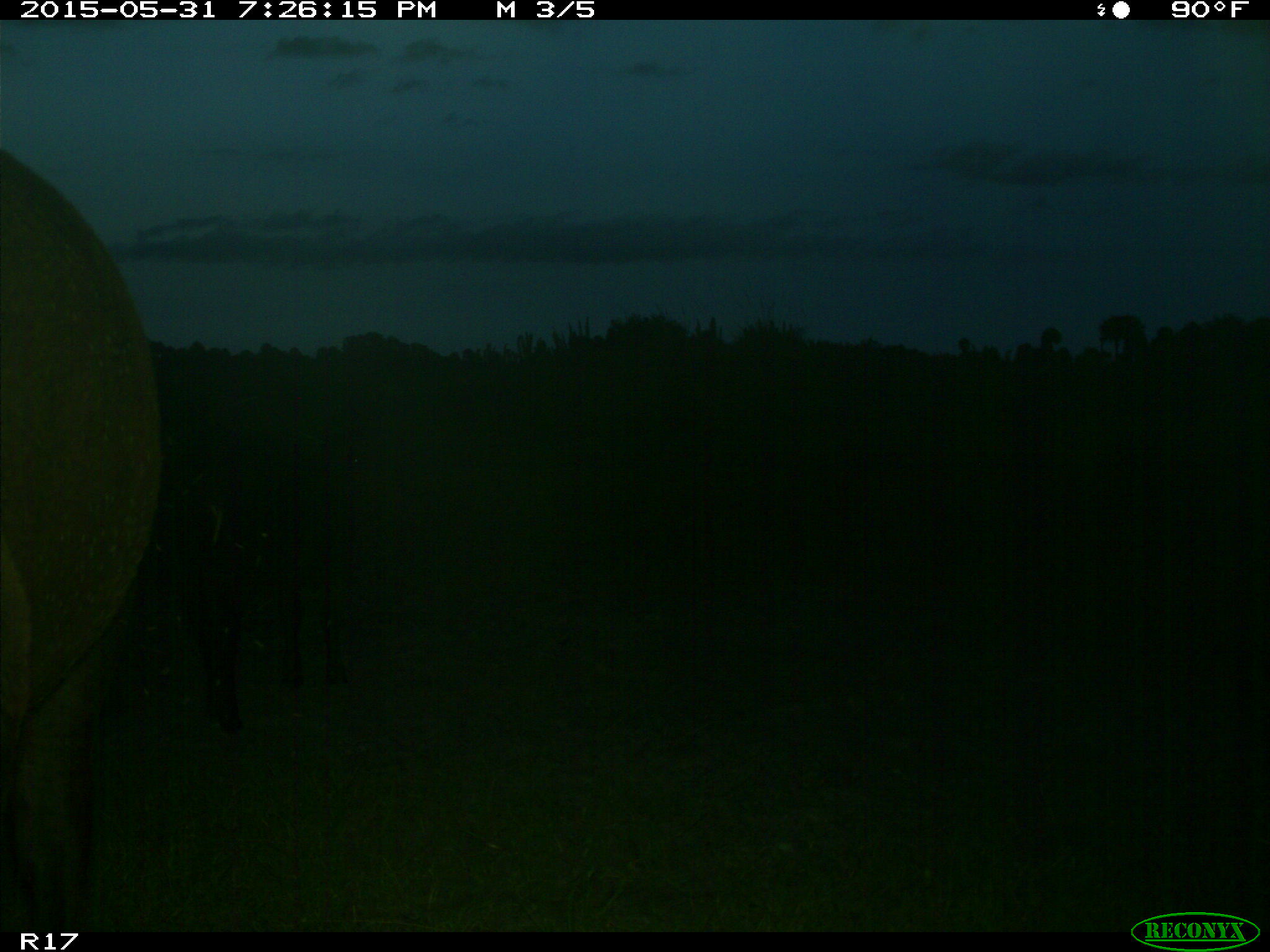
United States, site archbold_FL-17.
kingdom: Animalia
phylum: Chordata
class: Mammalia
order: Artiodactyla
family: Bovidae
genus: Bos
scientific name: Bos taurus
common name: domestic cow